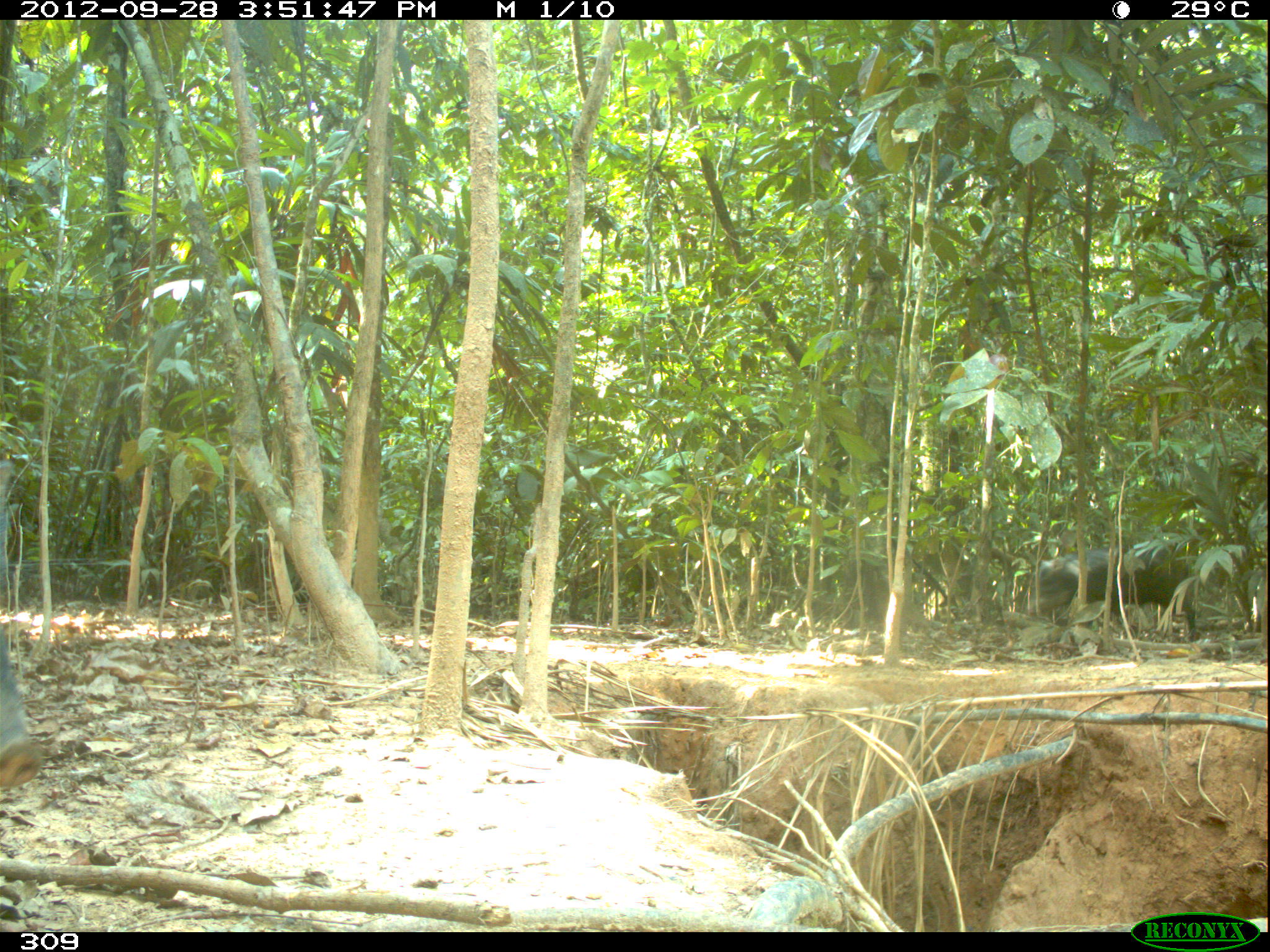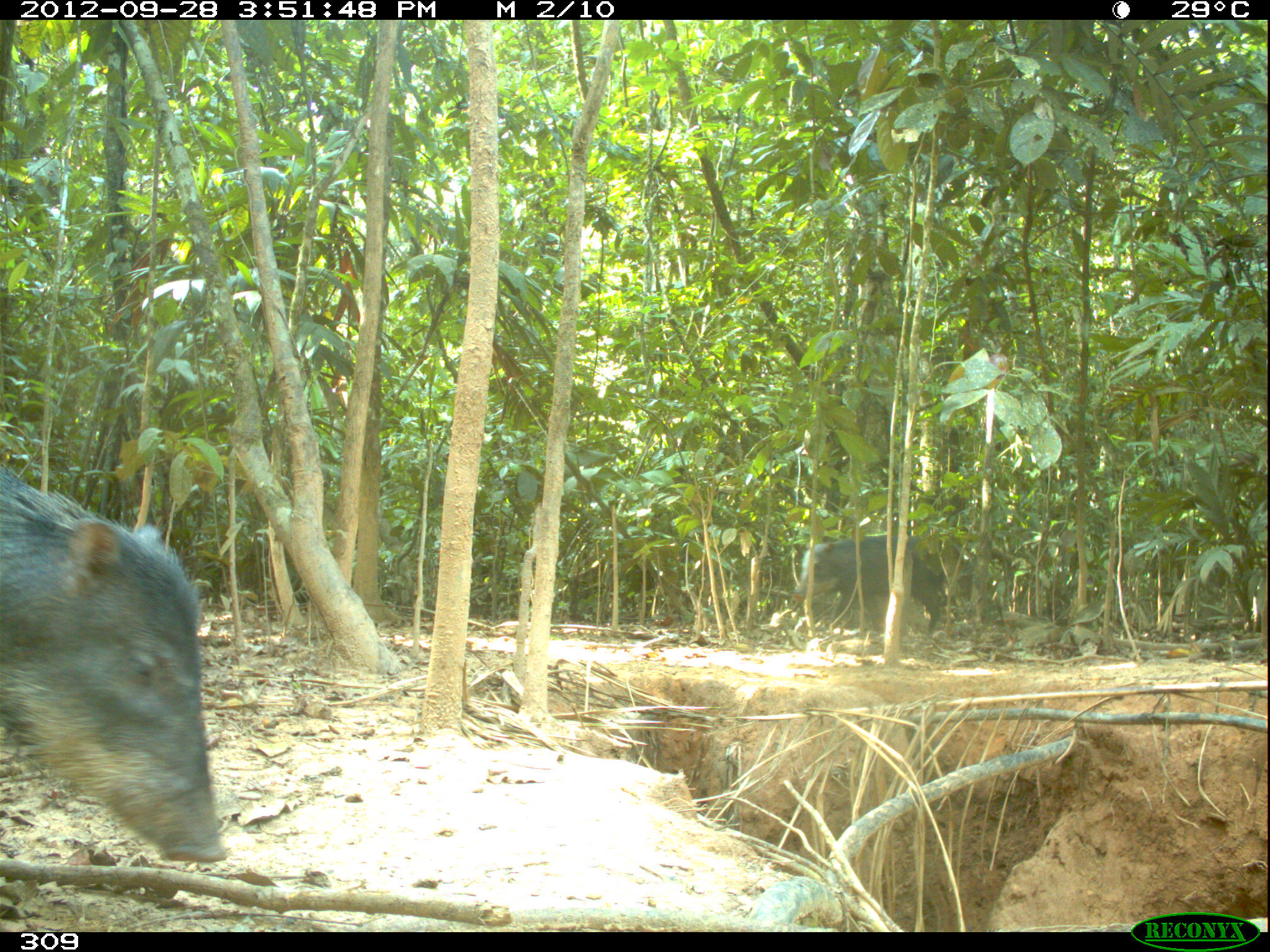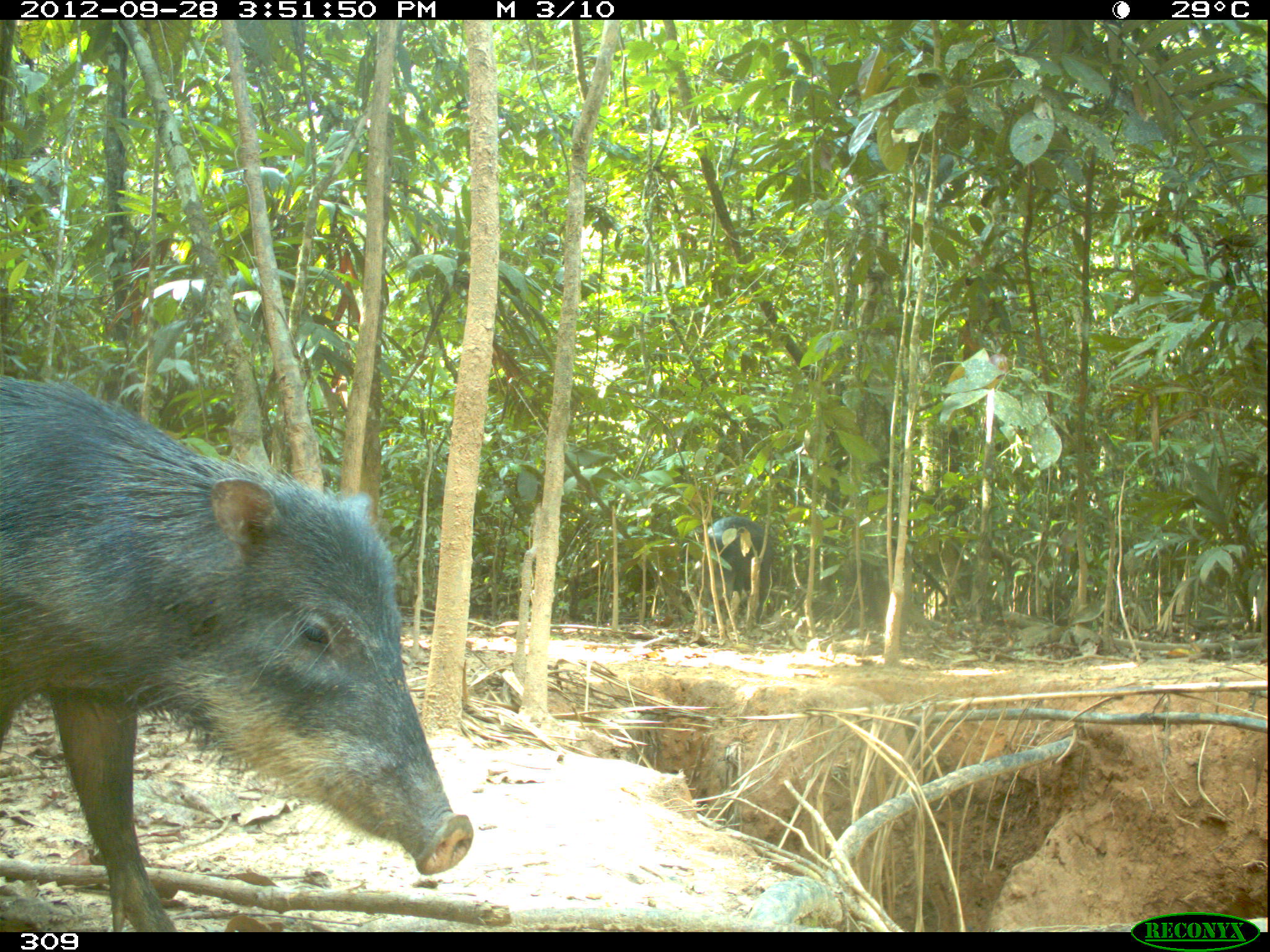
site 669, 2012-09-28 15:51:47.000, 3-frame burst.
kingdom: Animalia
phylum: Chordata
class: Mammalia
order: Artiodactyla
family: Tayassuidae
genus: Tayassu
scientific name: Tayassu pecari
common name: white-lipped peccary